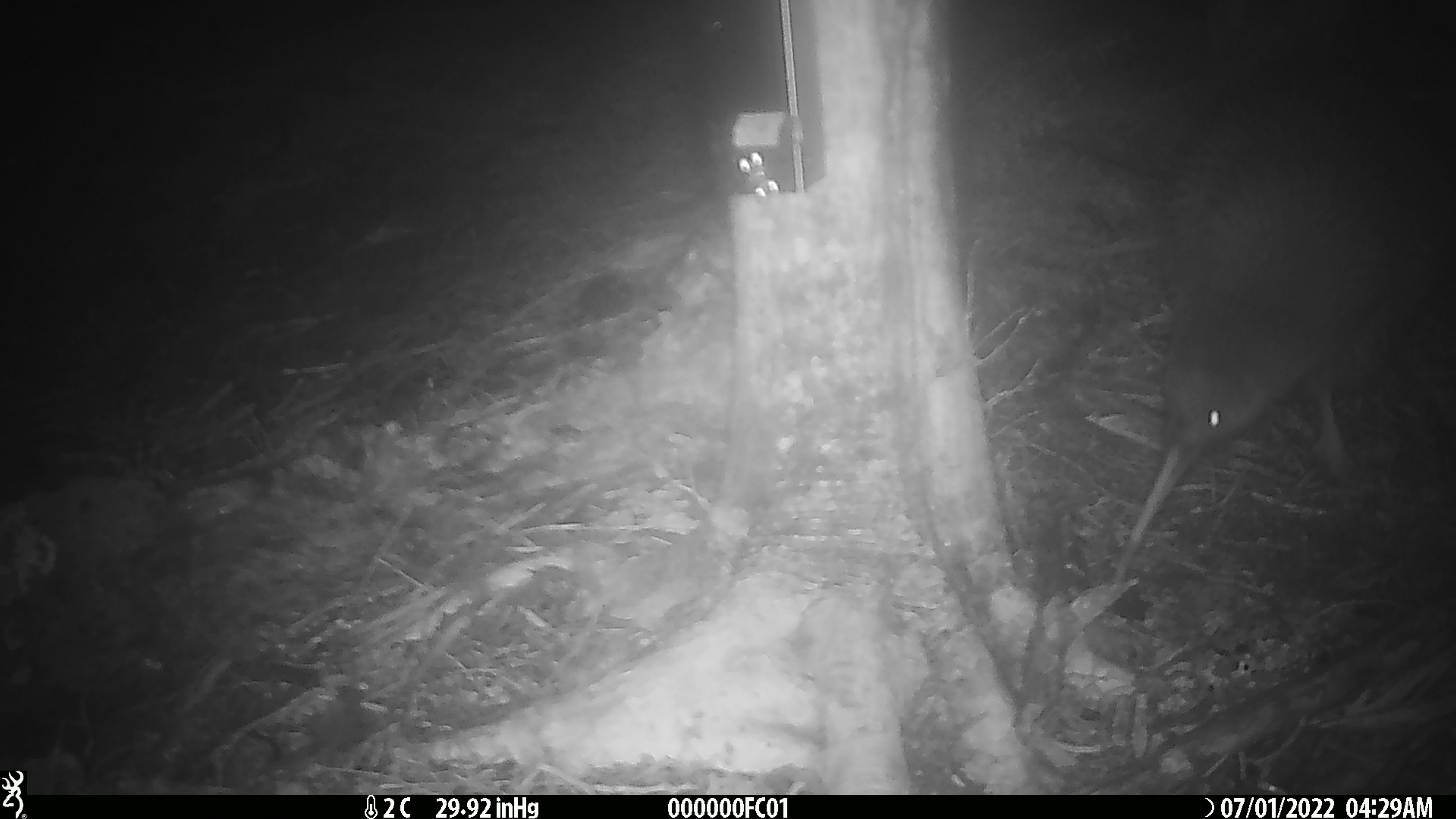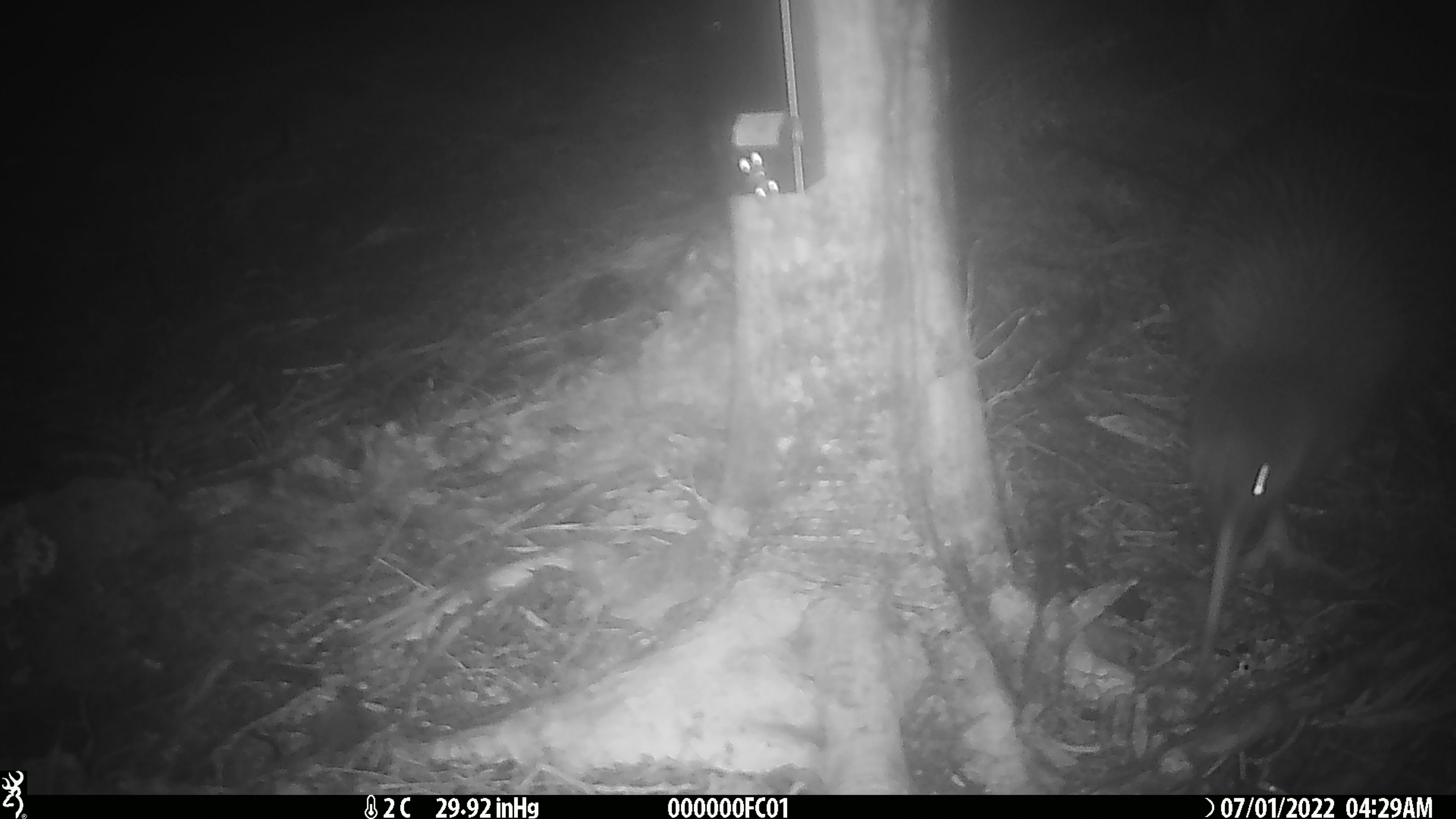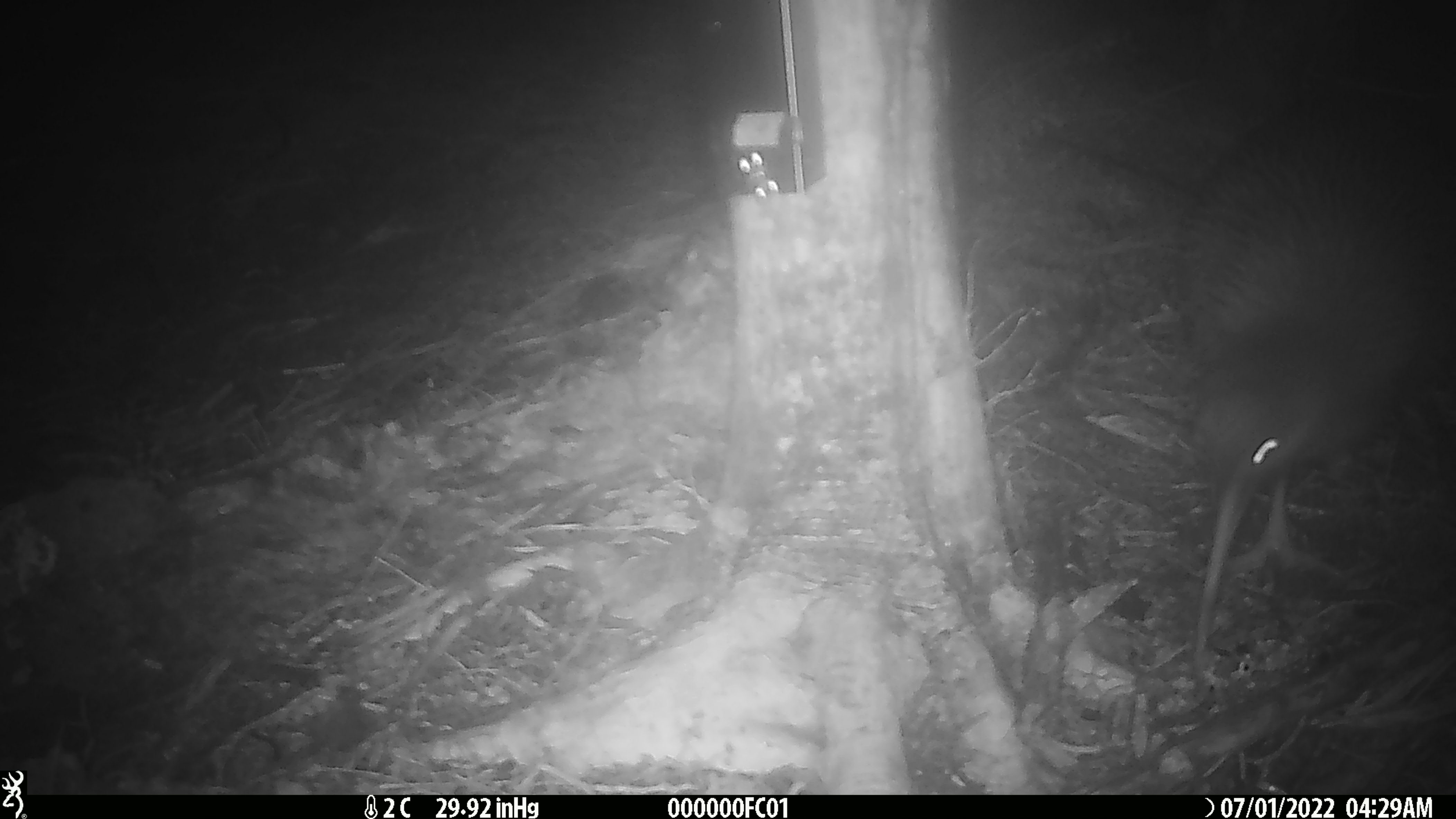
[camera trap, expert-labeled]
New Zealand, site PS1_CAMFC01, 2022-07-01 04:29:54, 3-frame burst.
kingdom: Animalia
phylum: Chordata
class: Aves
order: Apterygiformes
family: Apterygidae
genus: Apteryx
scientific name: Apteryx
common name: kiwi